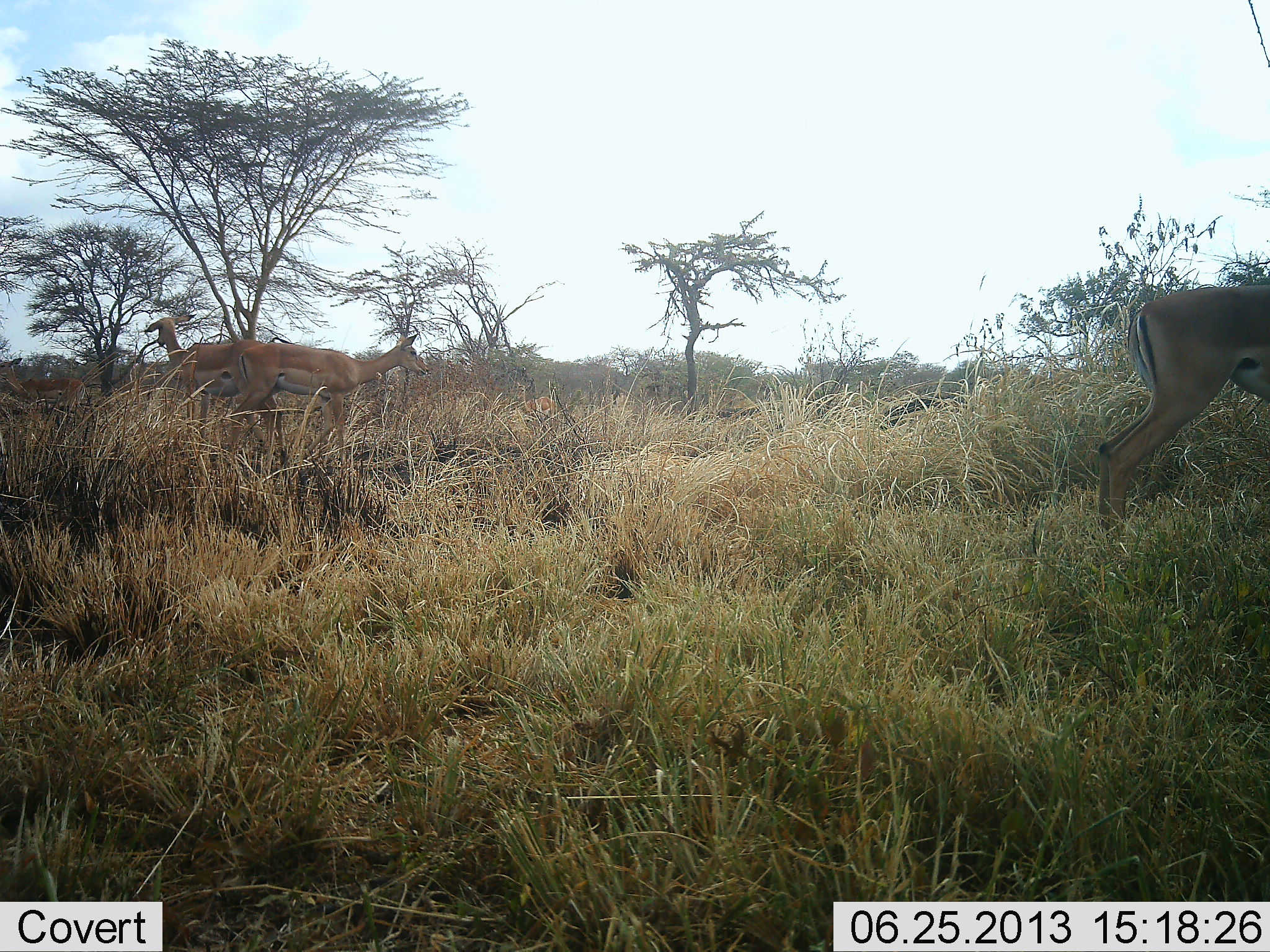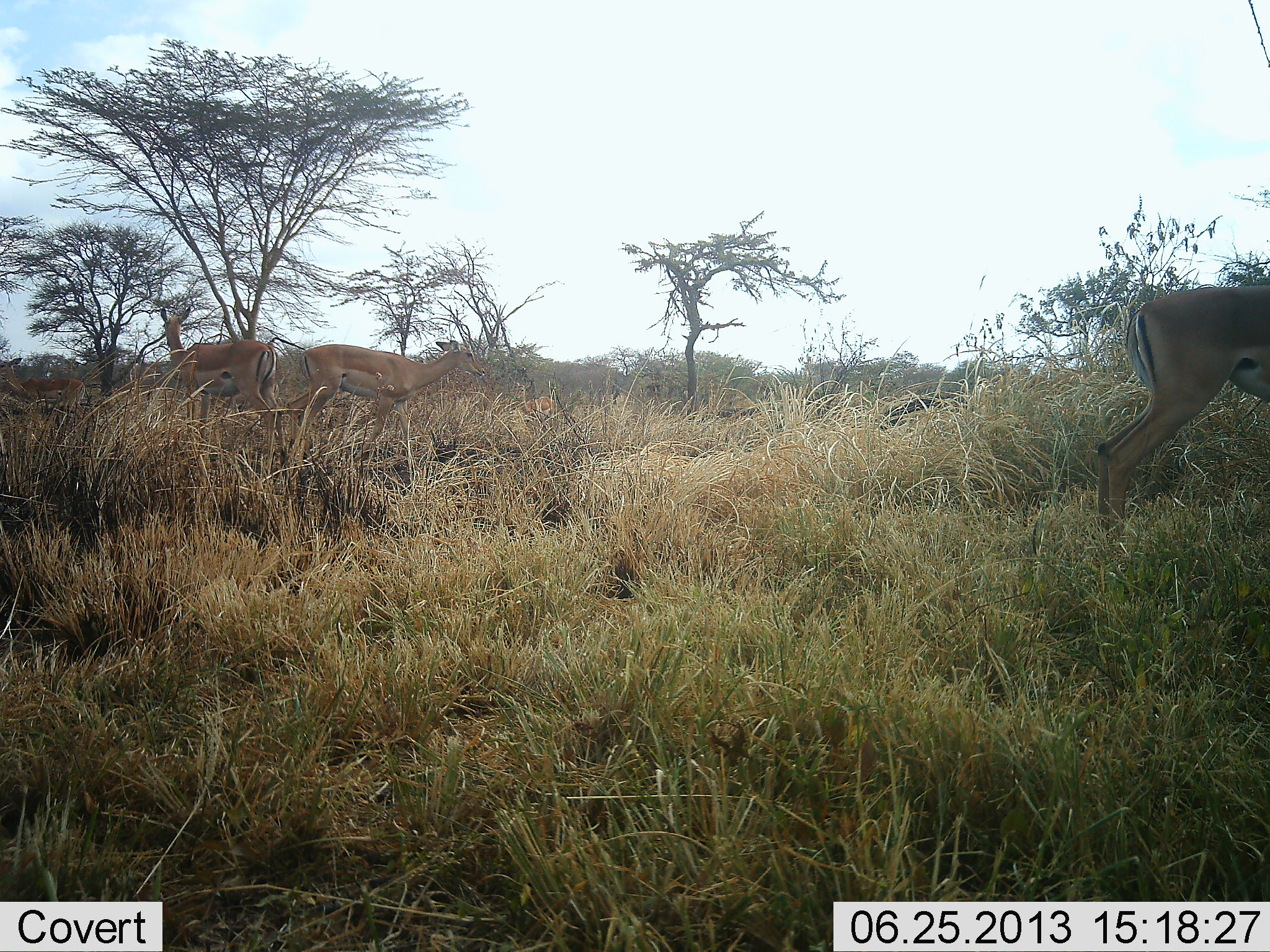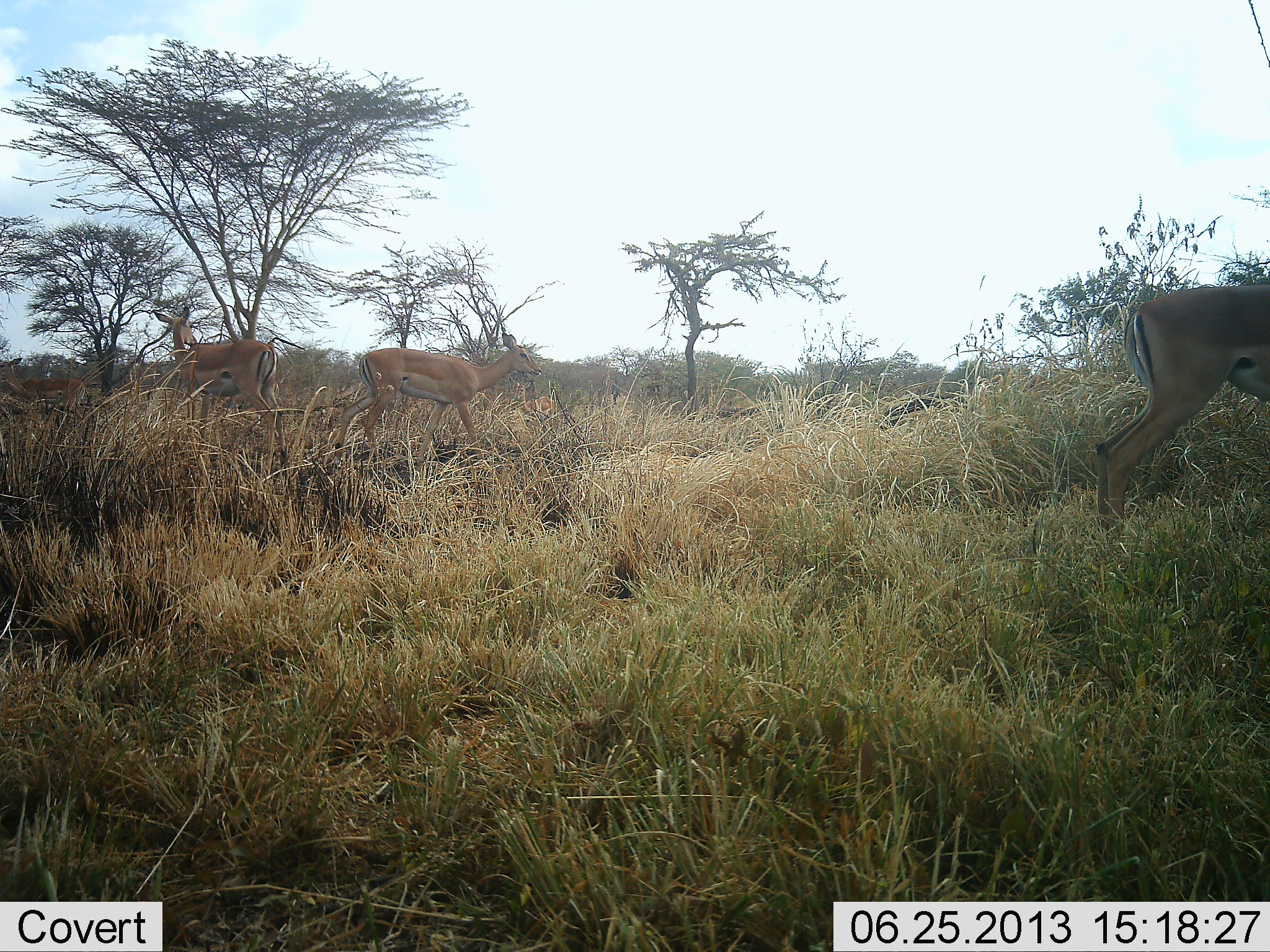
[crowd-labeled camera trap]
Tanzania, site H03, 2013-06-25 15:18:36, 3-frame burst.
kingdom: Animalia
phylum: Chordata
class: Mammalia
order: Artiodactyla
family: Bovidae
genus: Aepyceros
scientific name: Aepyceros melampus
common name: impala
Impala (Aepyceros melampus), count 4. Behavior (volunteer vote fractions): standing 100%, resting 0%, moving 70%, interacting 0%. Young present (vote fraction): 0%. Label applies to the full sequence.